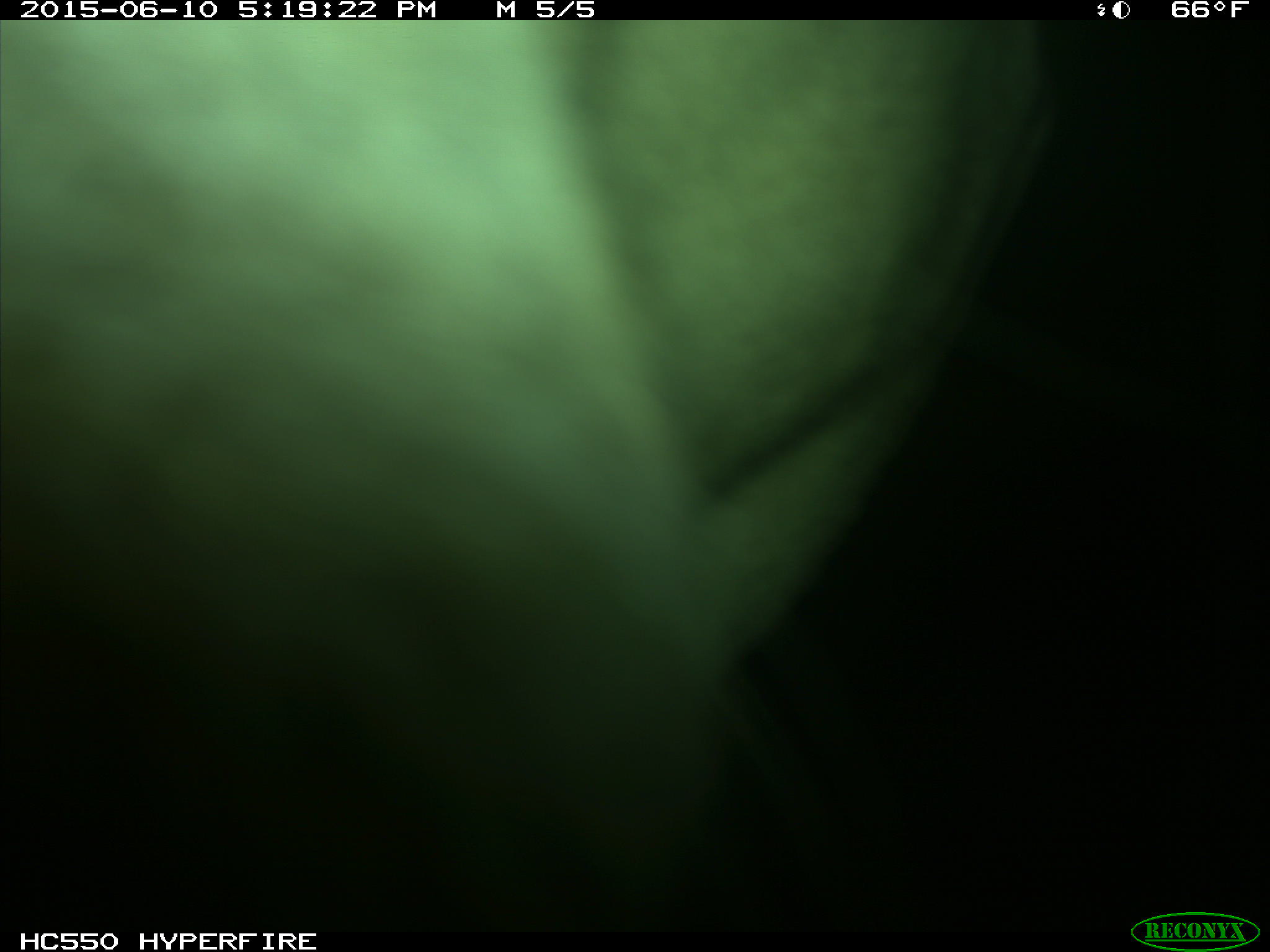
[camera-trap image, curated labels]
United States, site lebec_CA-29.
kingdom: Animalia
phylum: Chordata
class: Mammalia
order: Artiodactyla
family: Bovidae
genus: Bos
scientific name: Bos taurus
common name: domestic cow